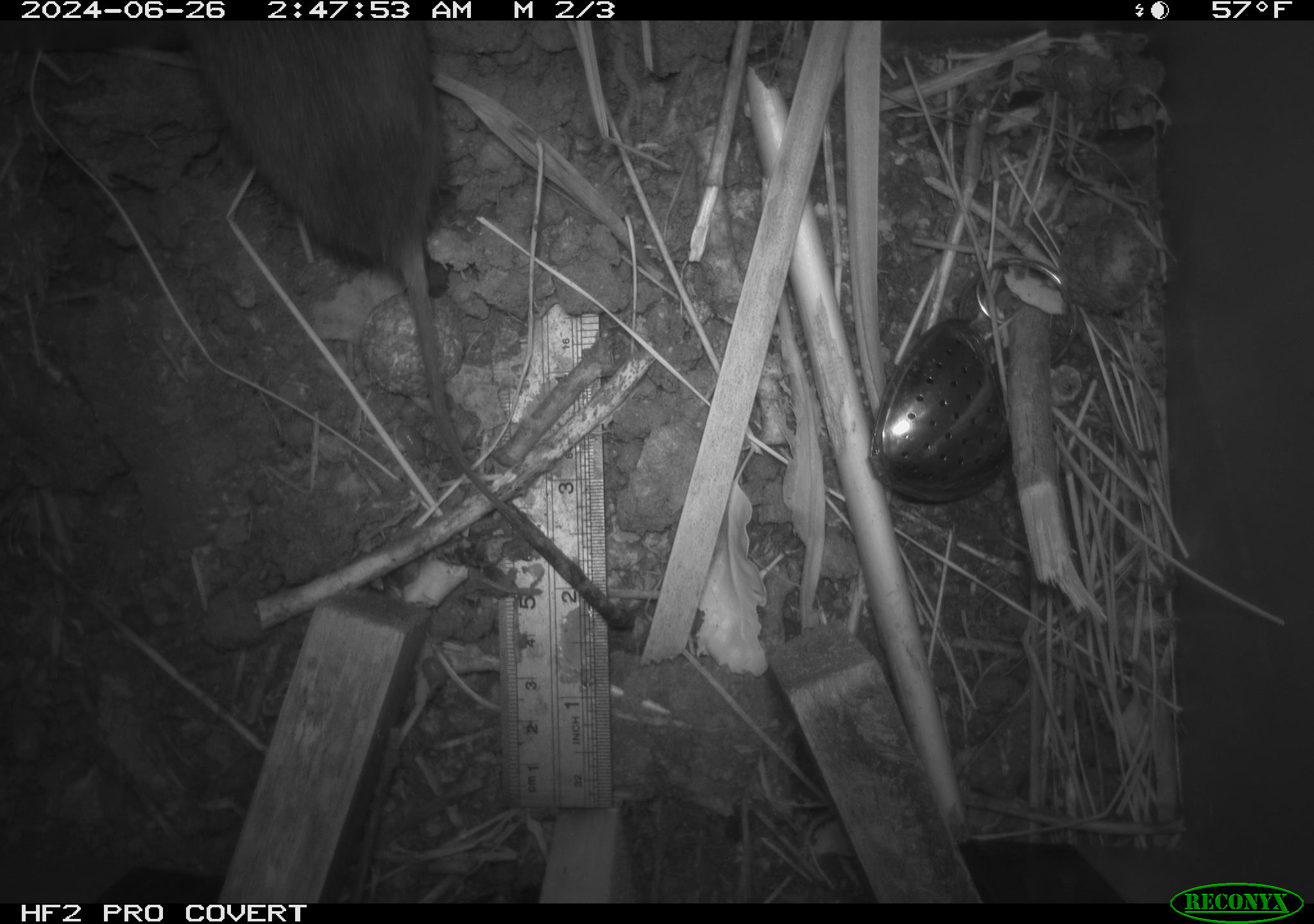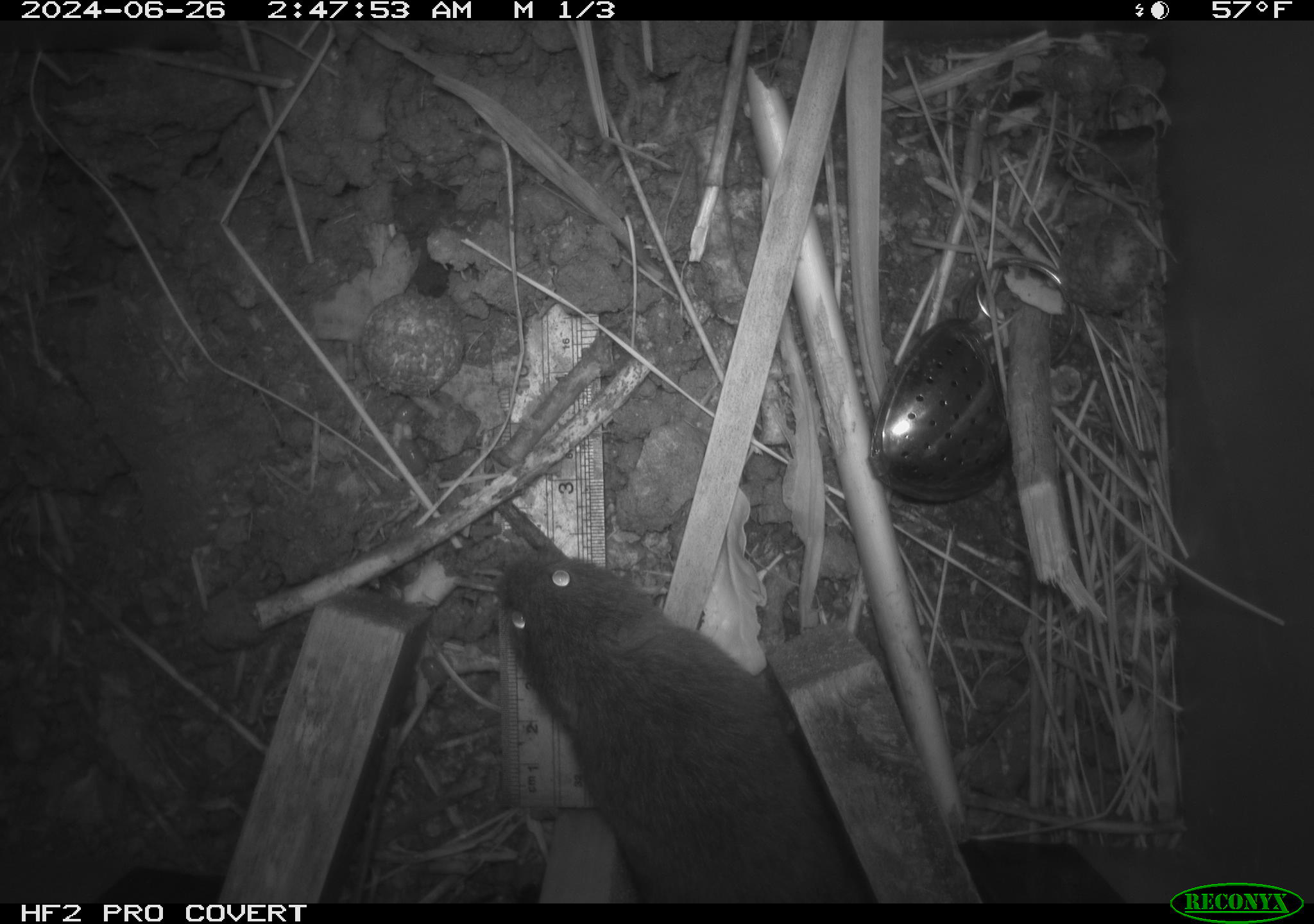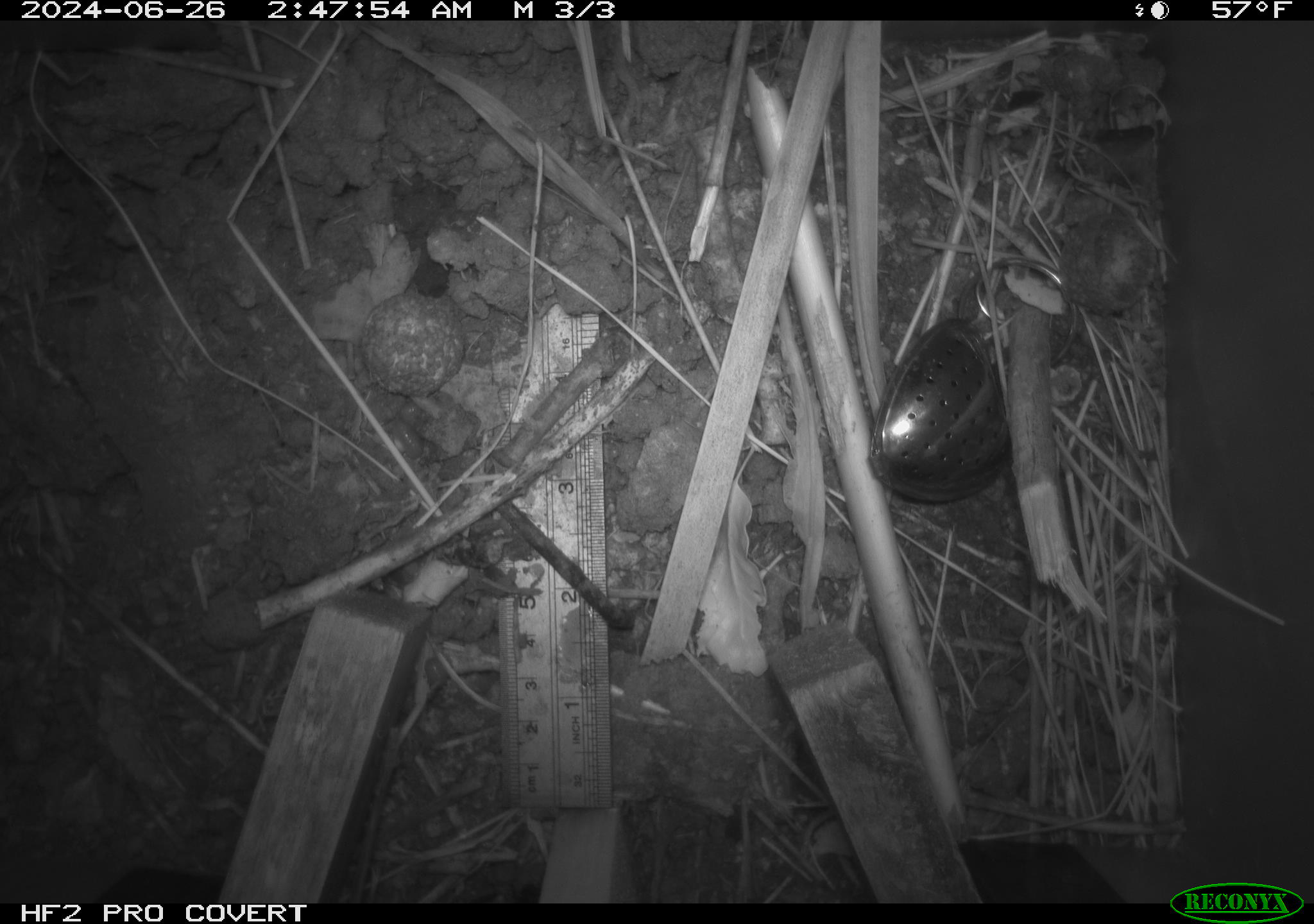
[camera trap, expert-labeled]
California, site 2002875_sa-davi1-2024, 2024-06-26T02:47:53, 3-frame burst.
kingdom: Animalia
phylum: Chordata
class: Mammalia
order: Rodentia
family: Cricetidae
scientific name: Arvicolinae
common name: voles, lemmings, and muskrats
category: arvicolinae subfamily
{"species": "arvicolinae subfamily (voles, lemmings, and muskrats) (Arvicolinae)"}